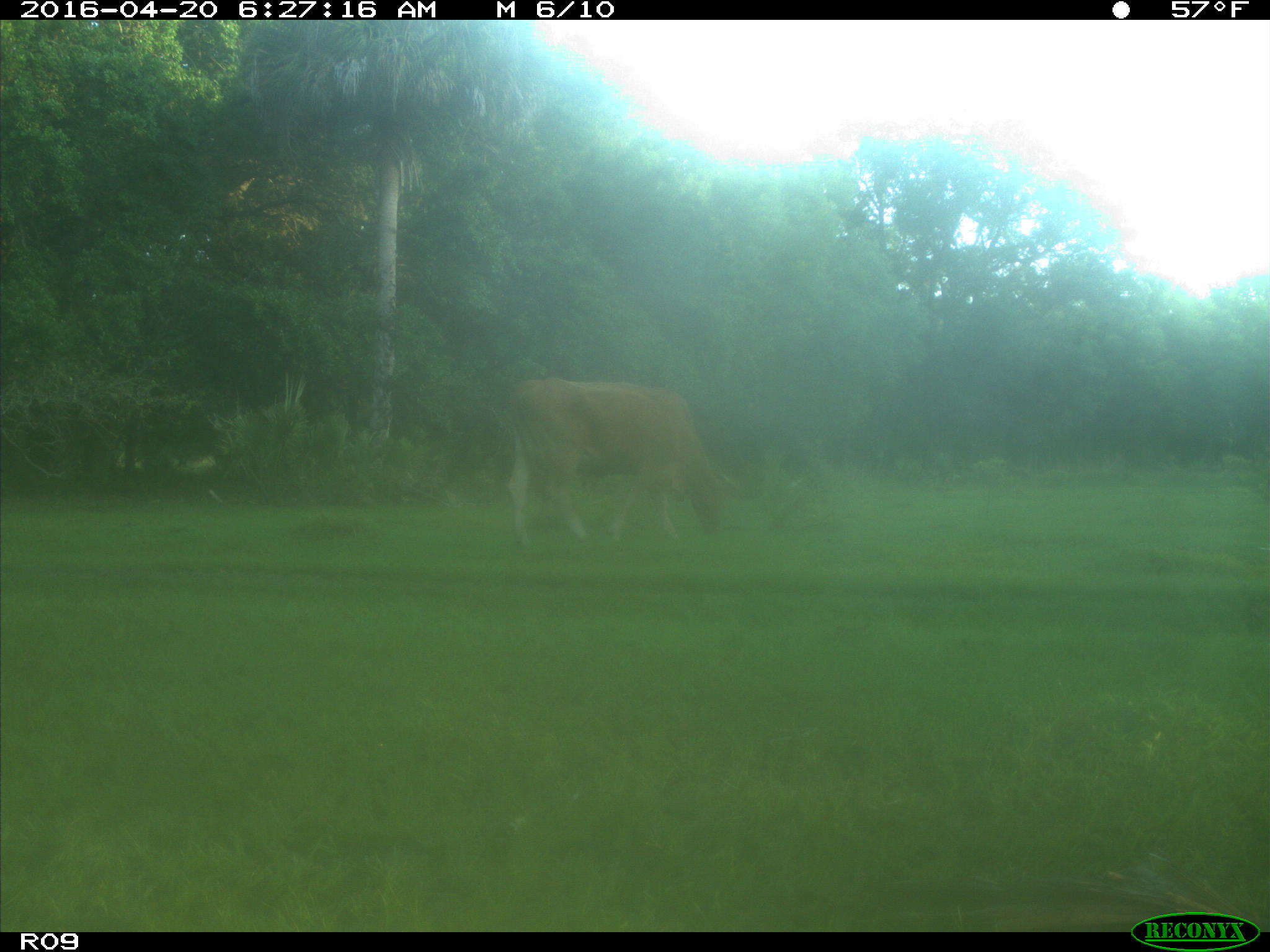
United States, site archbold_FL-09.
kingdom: Animalia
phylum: Chordata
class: Mammalia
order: Artiodactyla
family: Bovidae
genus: Bos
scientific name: Bos taurus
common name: domestic cow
Bos taurus (domestic cow).